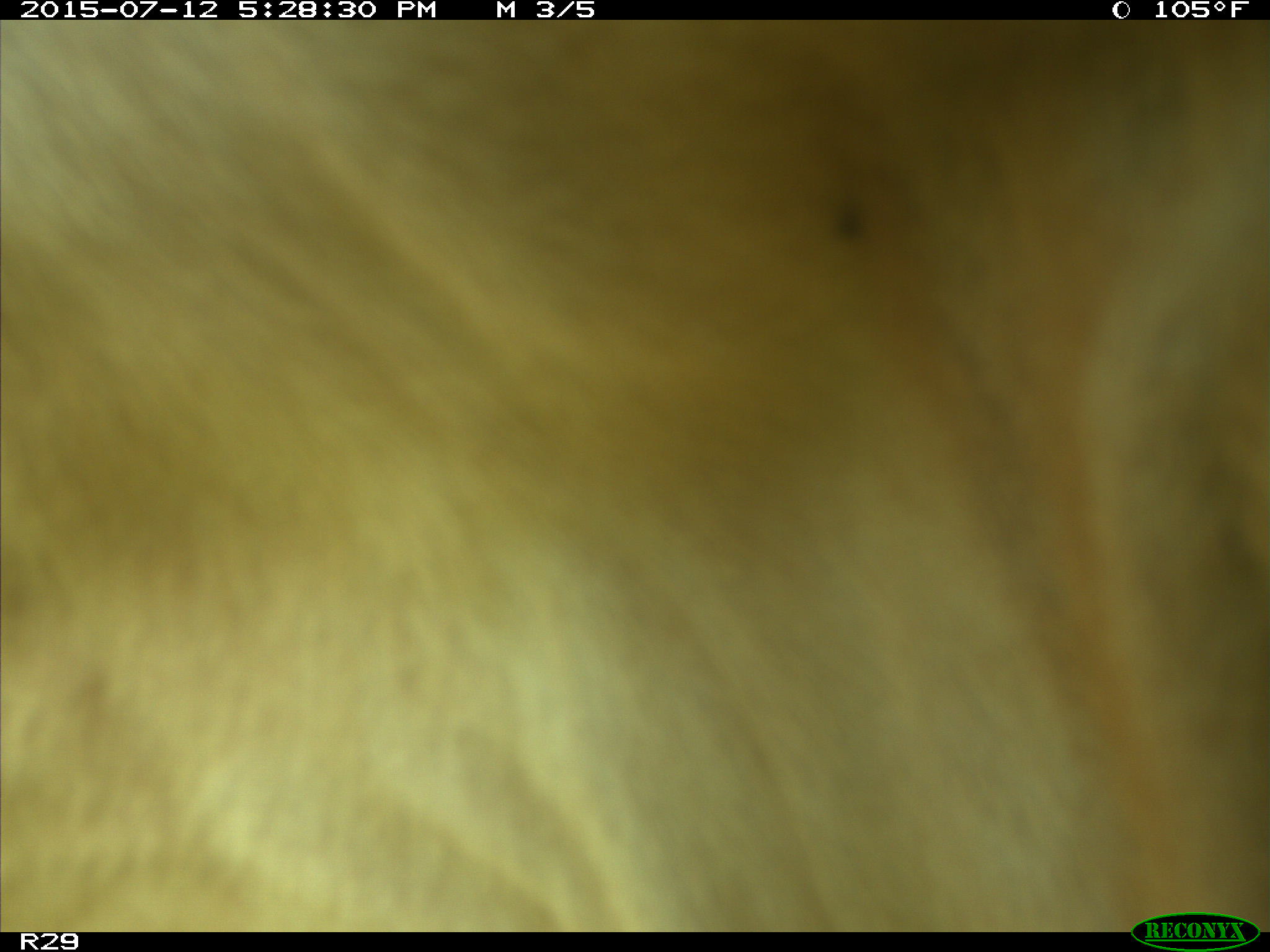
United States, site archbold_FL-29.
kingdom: Animalia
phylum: Chordata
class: Mammalia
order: Artiodactyla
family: Bovidae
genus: Bos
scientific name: Bos taurus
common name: domestic cow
Bos taurus (domestic cow).